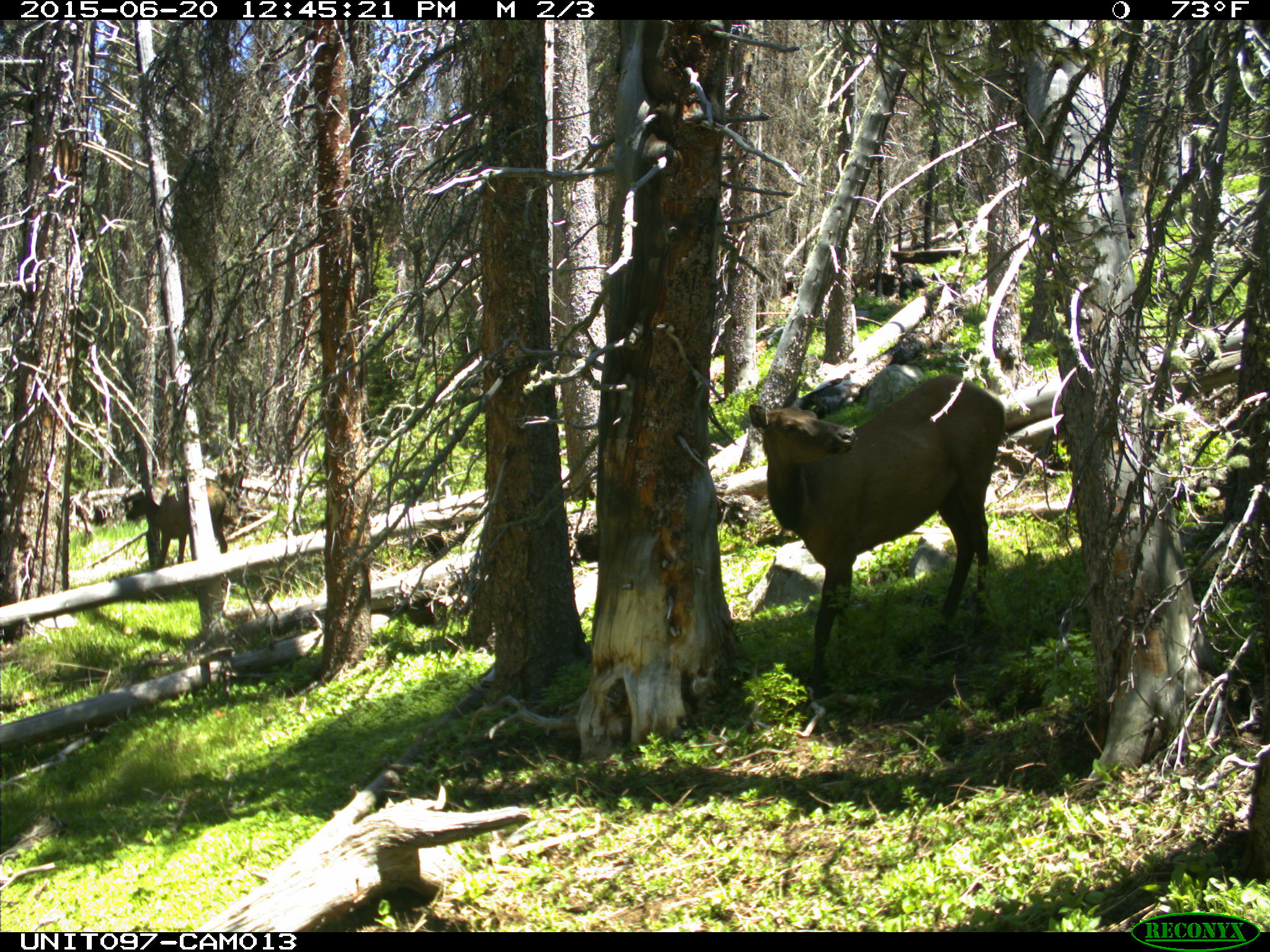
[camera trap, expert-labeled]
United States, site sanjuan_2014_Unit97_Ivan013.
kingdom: Animalia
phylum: Chordata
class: Mammalia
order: Artiodactyla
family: Cervidae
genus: Cervus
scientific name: Cervus elaphus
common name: red deer